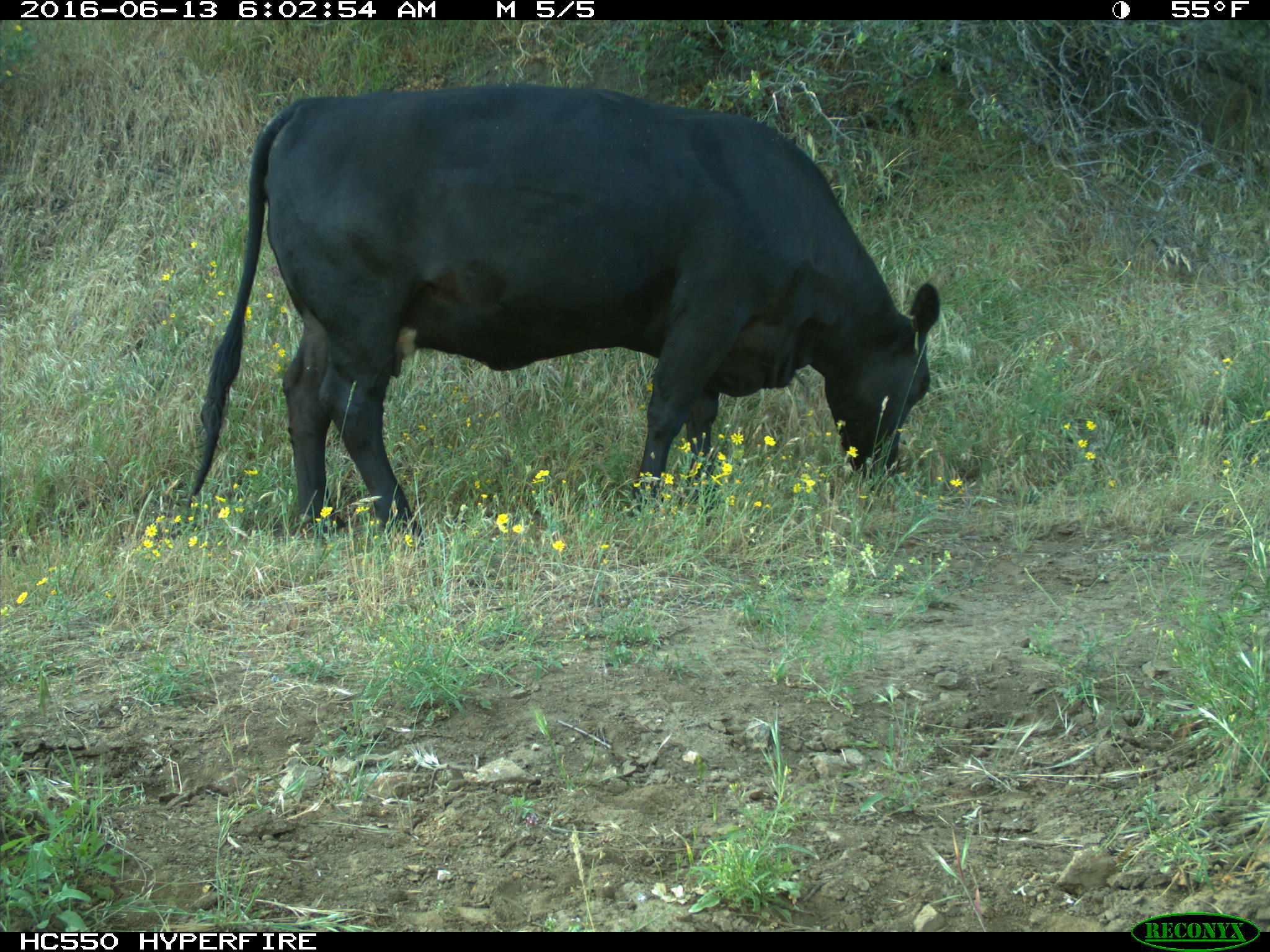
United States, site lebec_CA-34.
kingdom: Animalia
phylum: Chordata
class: Mammalia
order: Artiodactyla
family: Bovidae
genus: Bos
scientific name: Bos taurus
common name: domestic cow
Bos taurus (domestic cow).